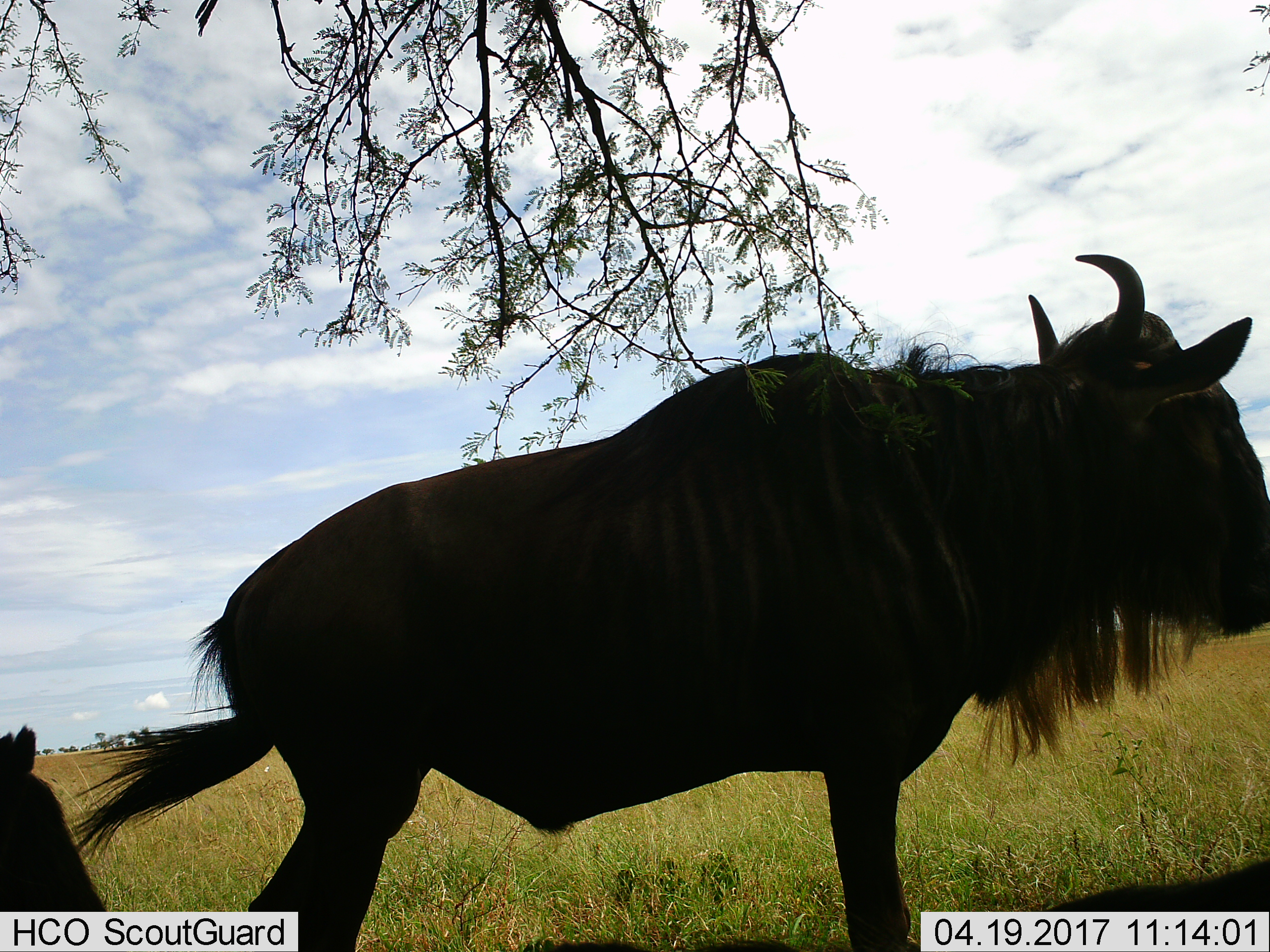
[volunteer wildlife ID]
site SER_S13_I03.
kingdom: Animalia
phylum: Chordata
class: Mammalia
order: Artiodactyla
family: Bovidae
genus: Connochaetes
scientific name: Connochaetes taurinus taurinus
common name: blue wildebeest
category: wildebeestblue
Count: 1.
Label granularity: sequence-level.